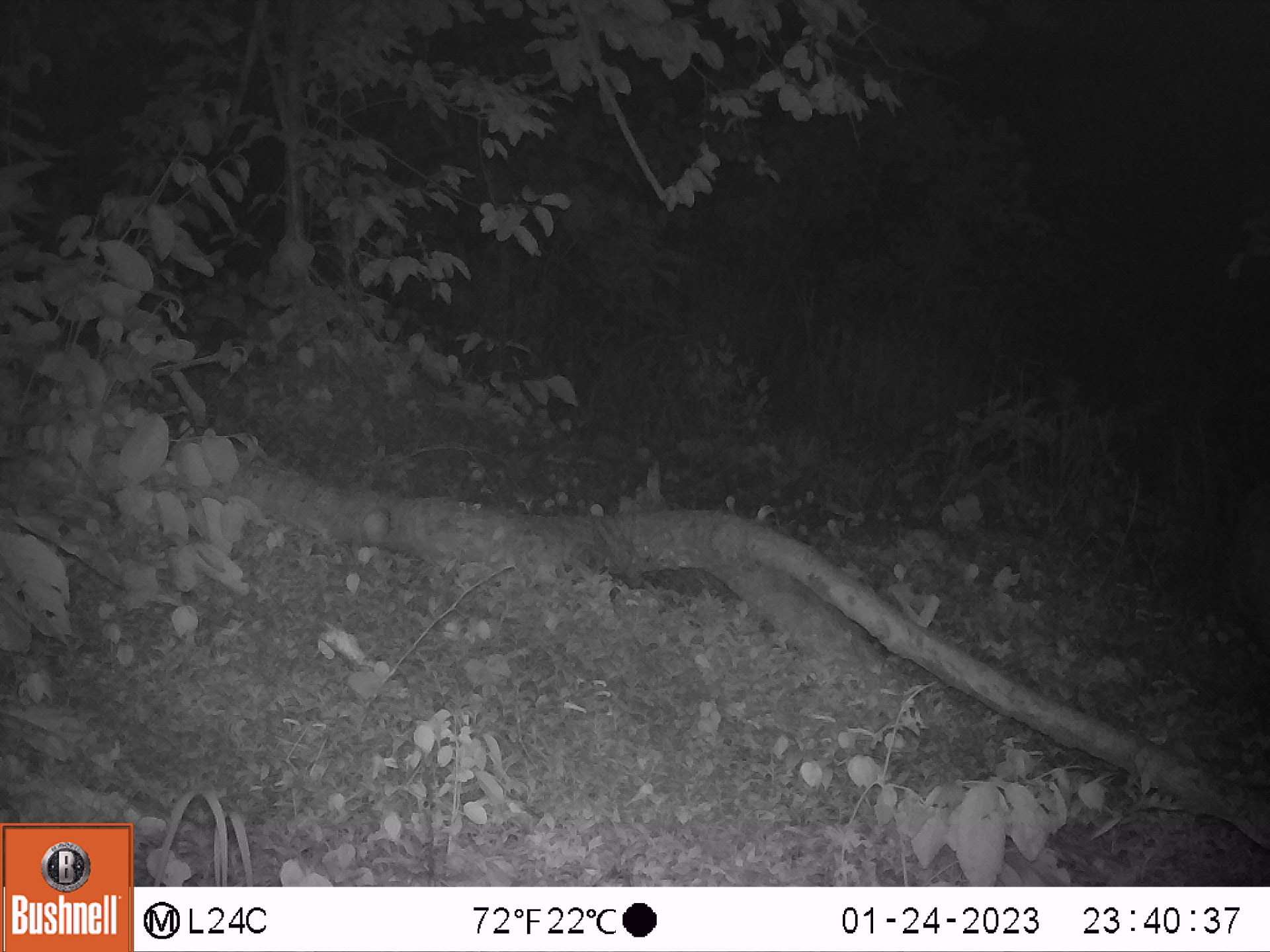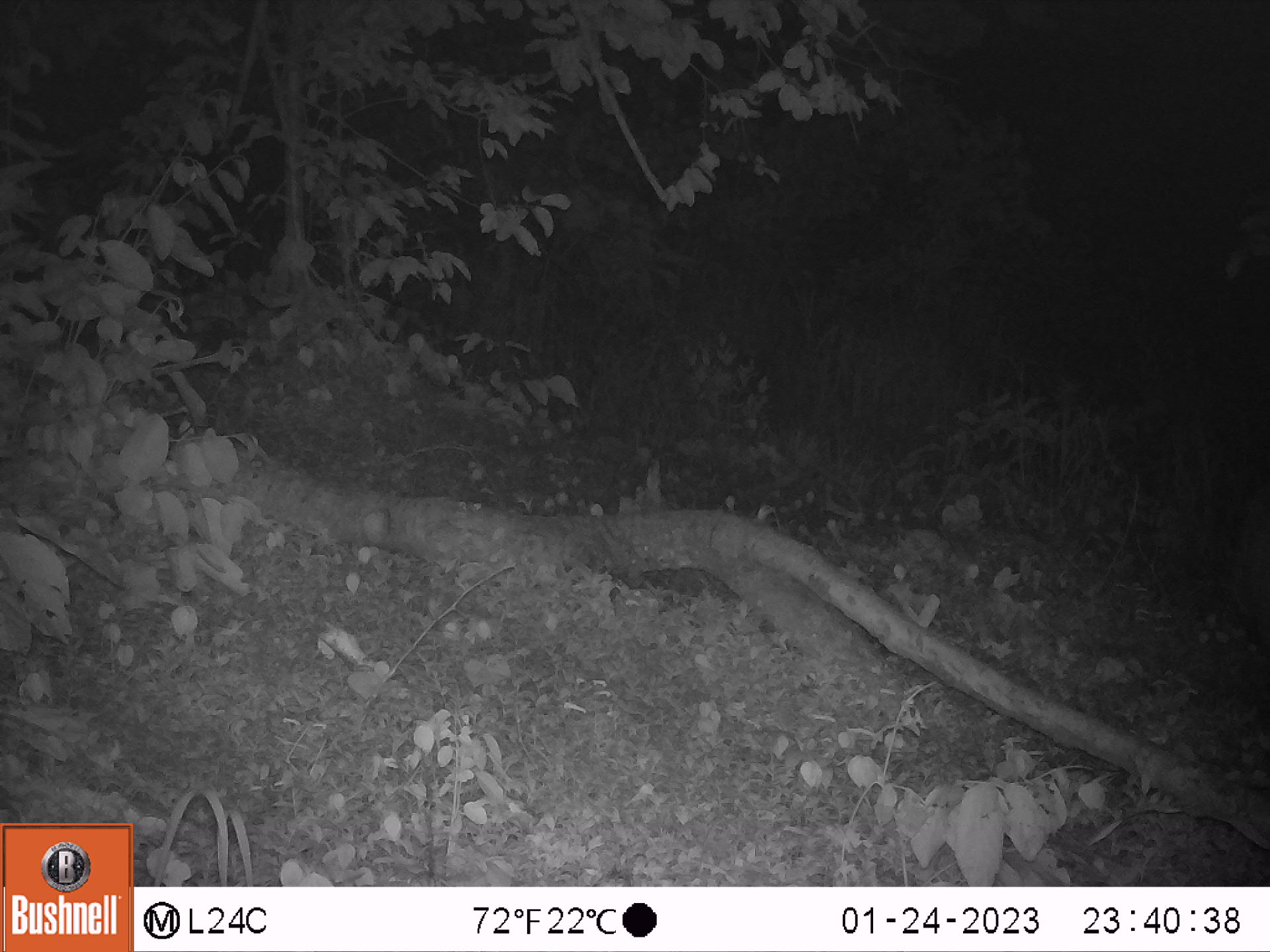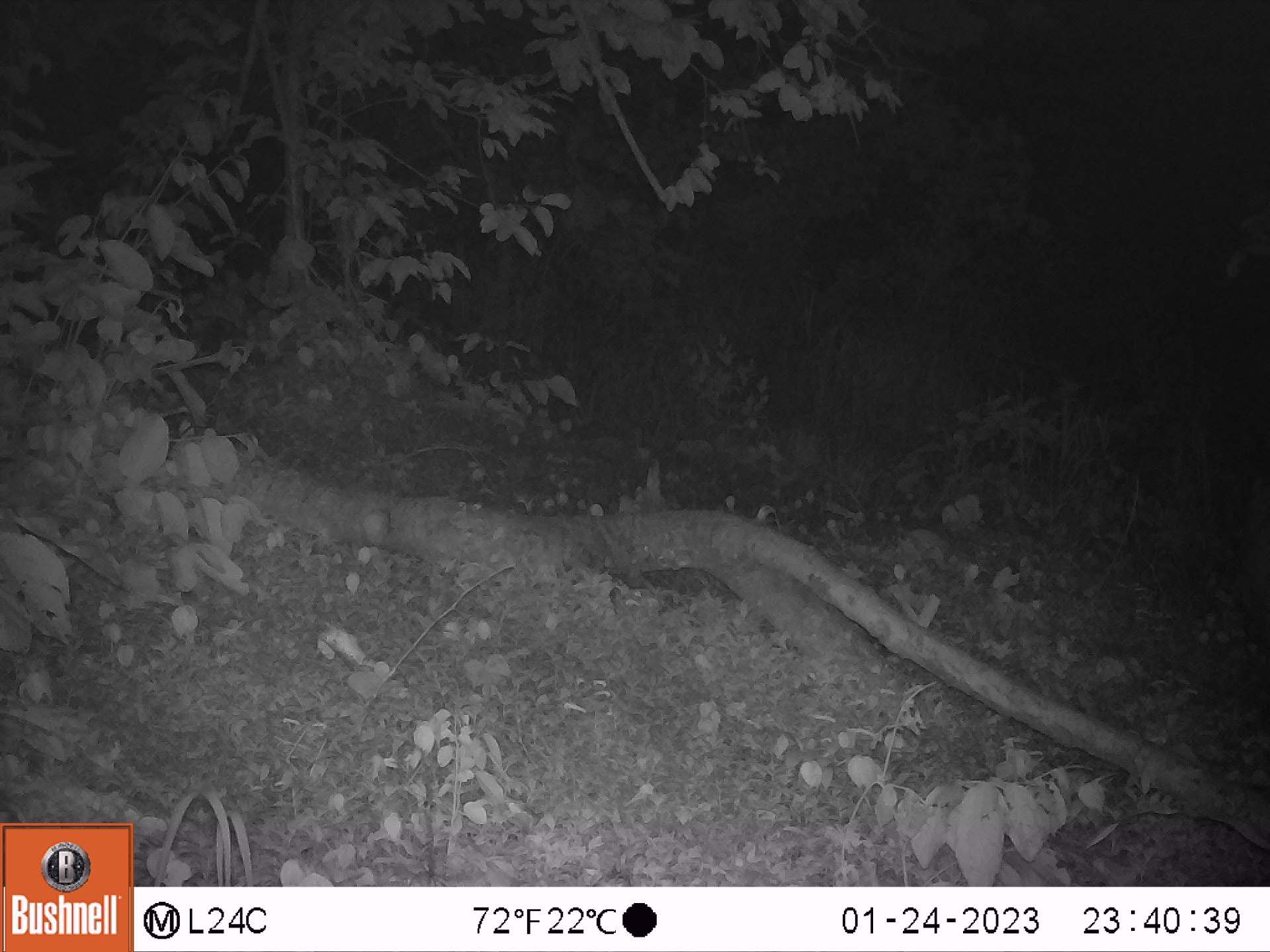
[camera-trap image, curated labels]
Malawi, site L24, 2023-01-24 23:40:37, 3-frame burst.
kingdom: Animalia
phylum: Chordata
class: Mammalia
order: Artiodactyla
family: Suidae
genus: Phacochoerus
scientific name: Phacochoerus africanus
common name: common warthog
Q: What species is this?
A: Common warthog (Phacochoerus africanus).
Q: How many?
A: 1.